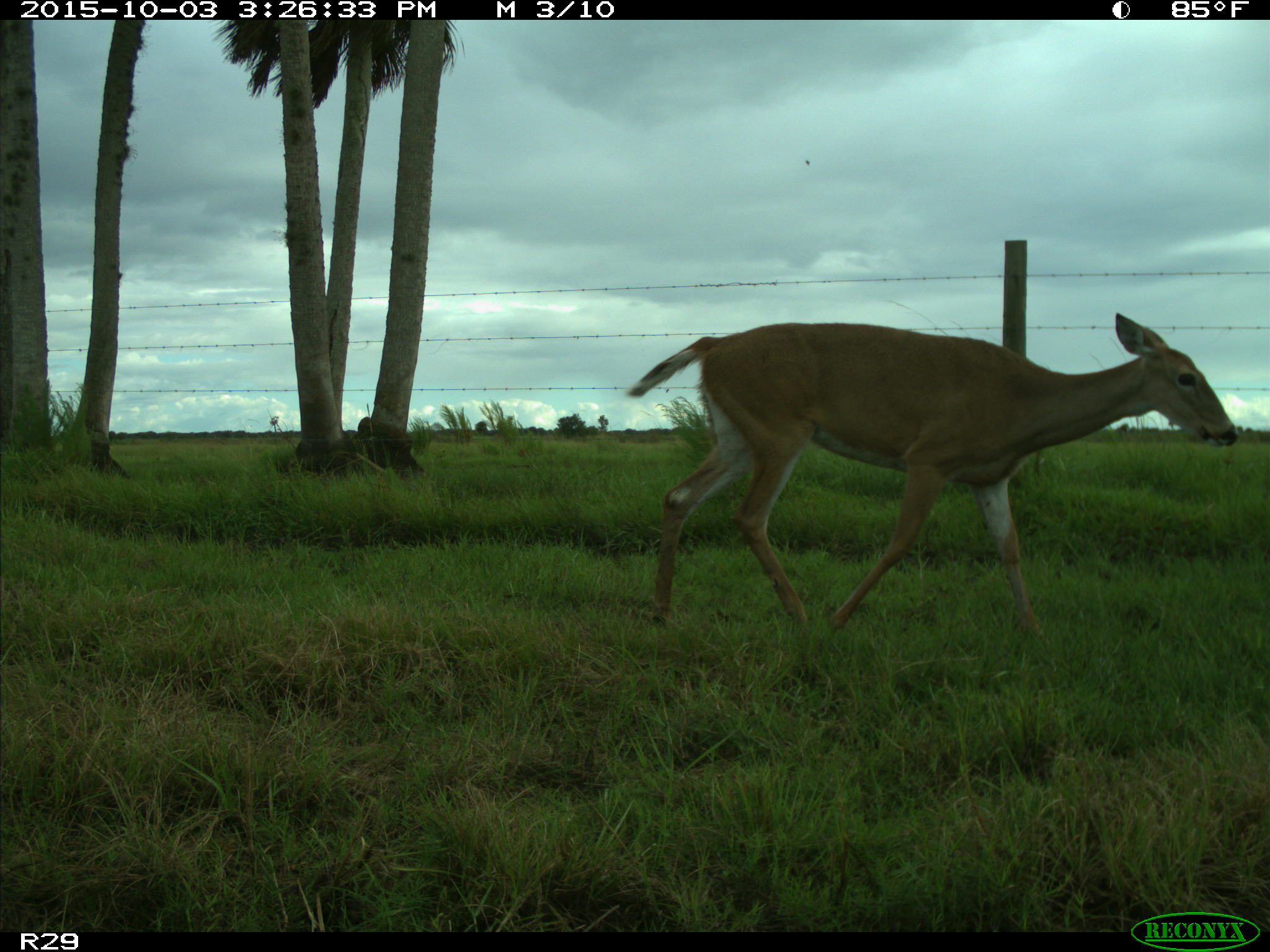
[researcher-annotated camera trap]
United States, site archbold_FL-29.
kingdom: Animalia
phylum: Chordata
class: Mammalia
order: Artiodactyla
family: Cervidae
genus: Odocoileus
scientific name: Odocoileus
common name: deer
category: unidentified deer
Unidentified deer (deer) (Odocoileus).